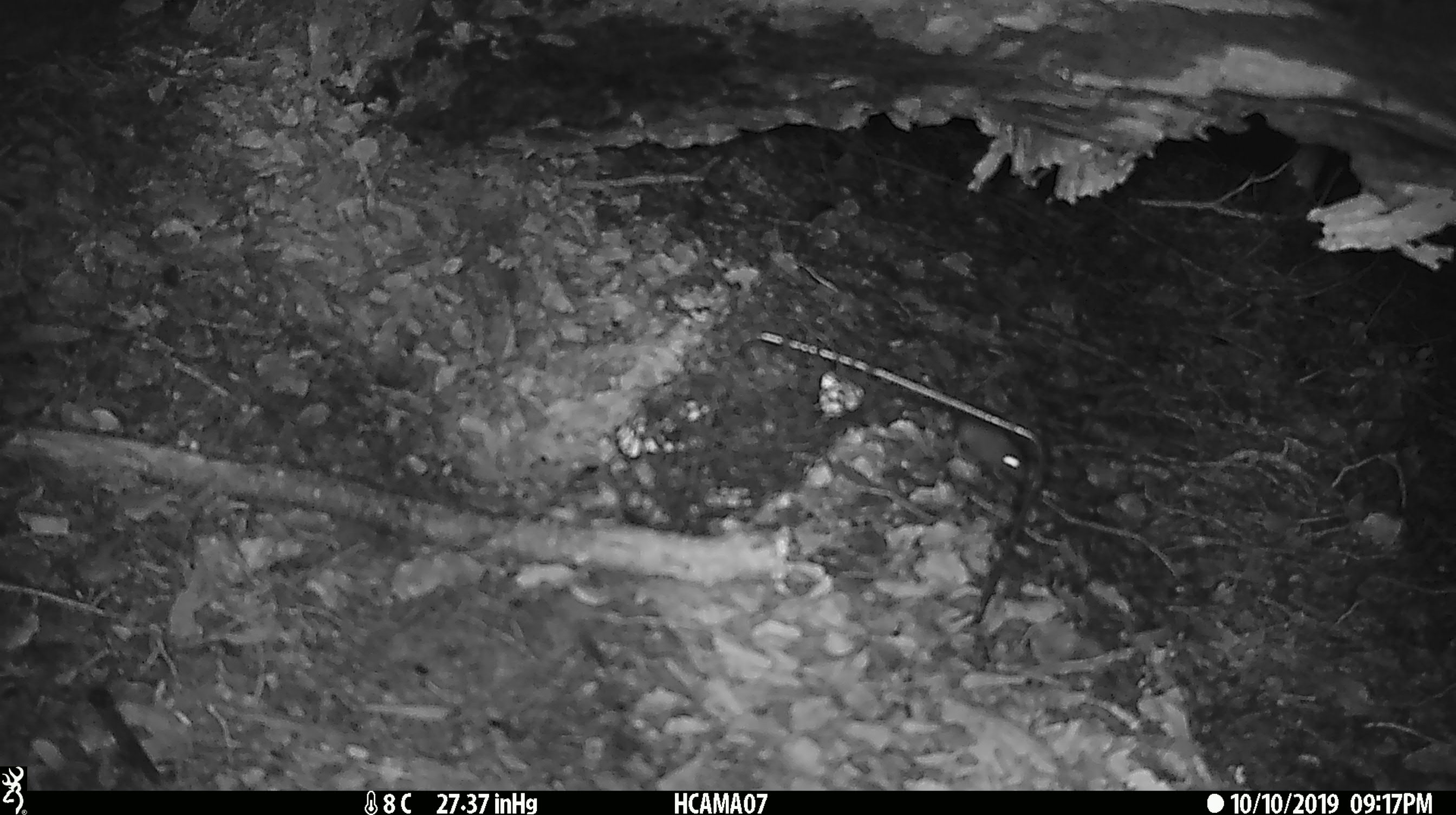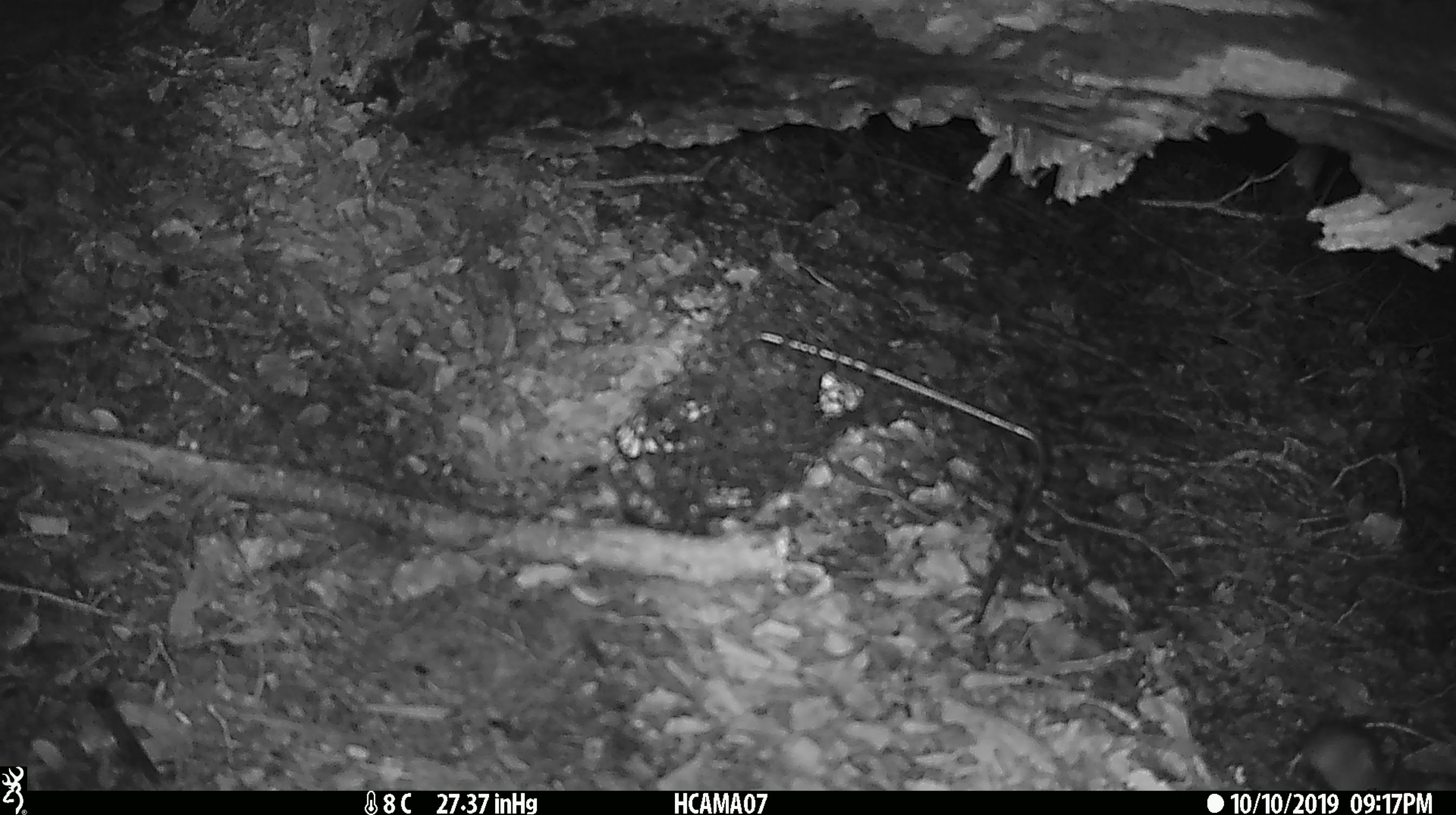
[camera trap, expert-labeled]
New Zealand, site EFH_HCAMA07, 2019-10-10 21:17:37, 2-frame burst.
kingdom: Animalia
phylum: Chordata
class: Mammalia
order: Rodentia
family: Muridae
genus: Mus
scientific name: Mus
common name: mouse